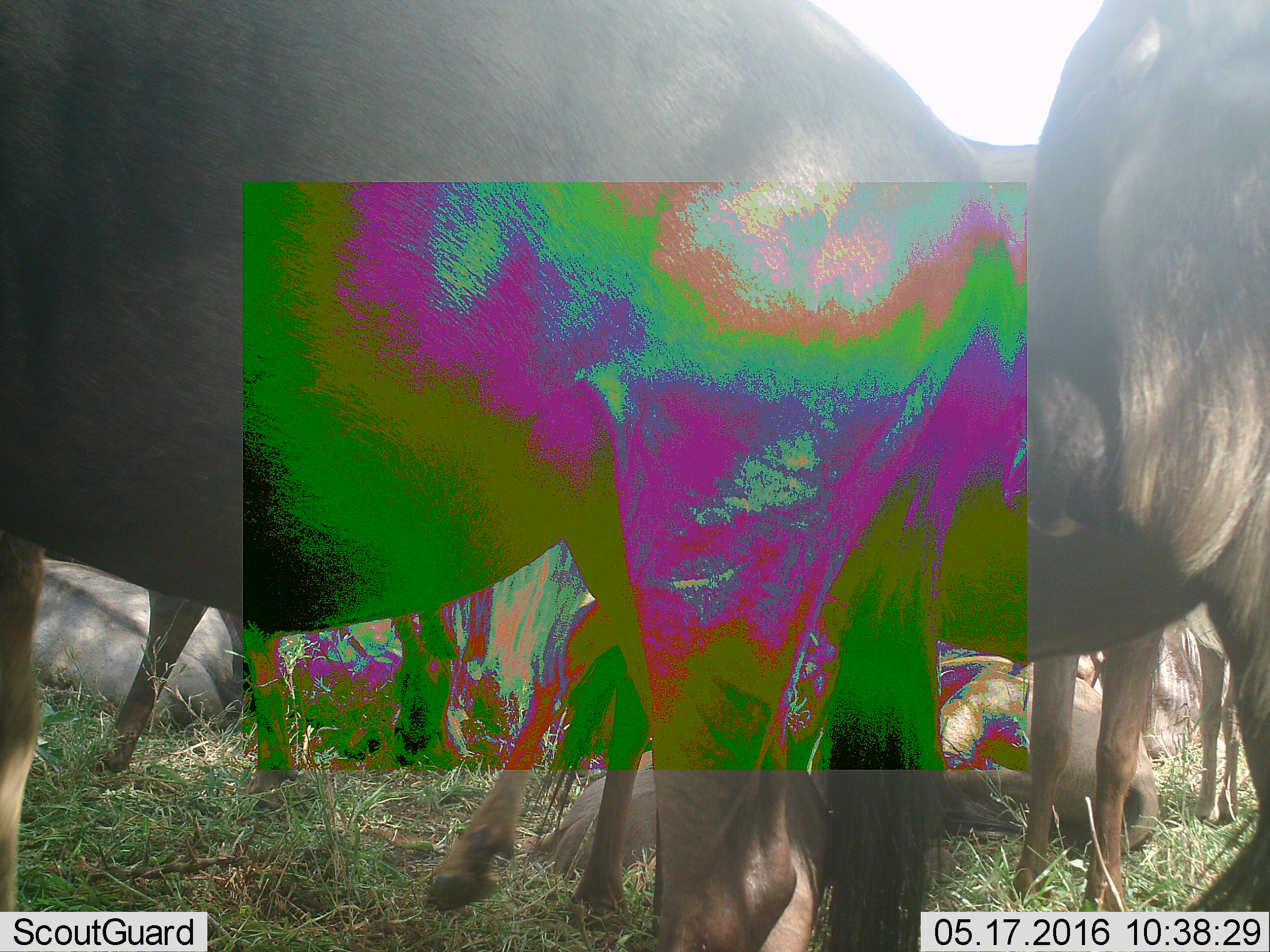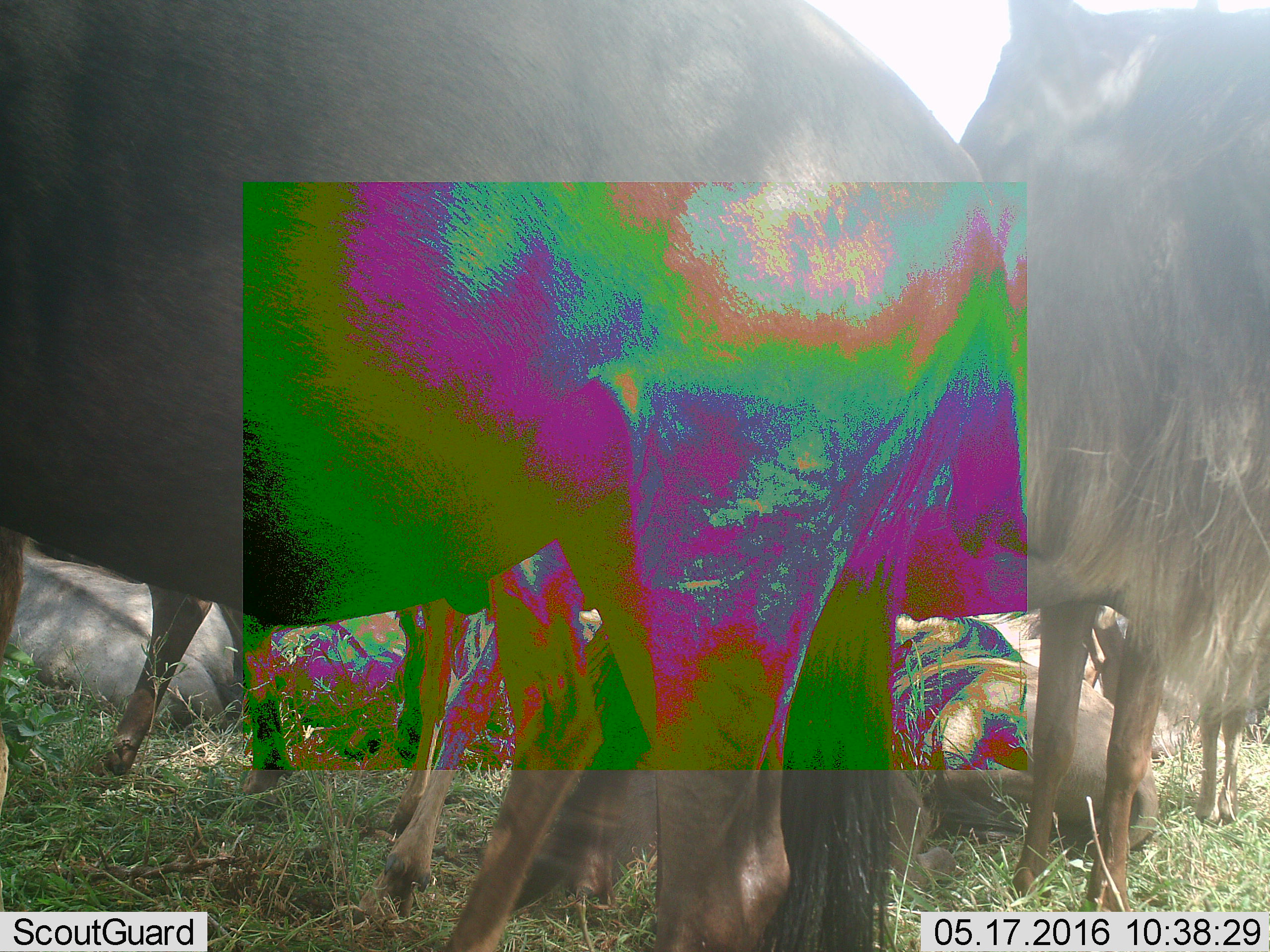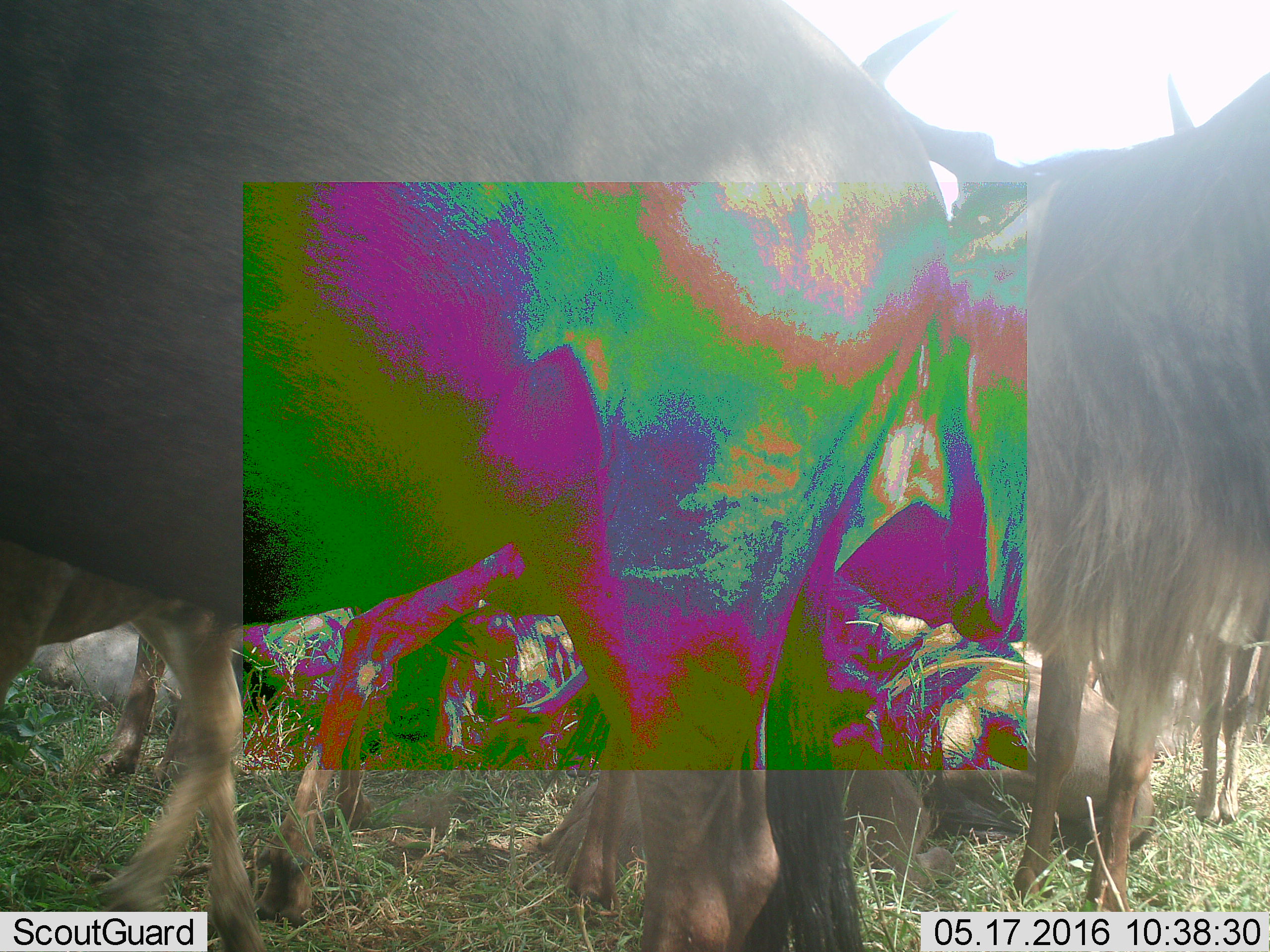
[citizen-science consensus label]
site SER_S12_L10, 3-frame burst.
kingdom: Animalia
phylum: Chordata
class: Mammalia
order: Artiodactyla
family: Bovidae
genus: Connochaetes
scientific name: Connochaetes taurinus taurinus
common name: blue wildebeest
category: wildebeestblue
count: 5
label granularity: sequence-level